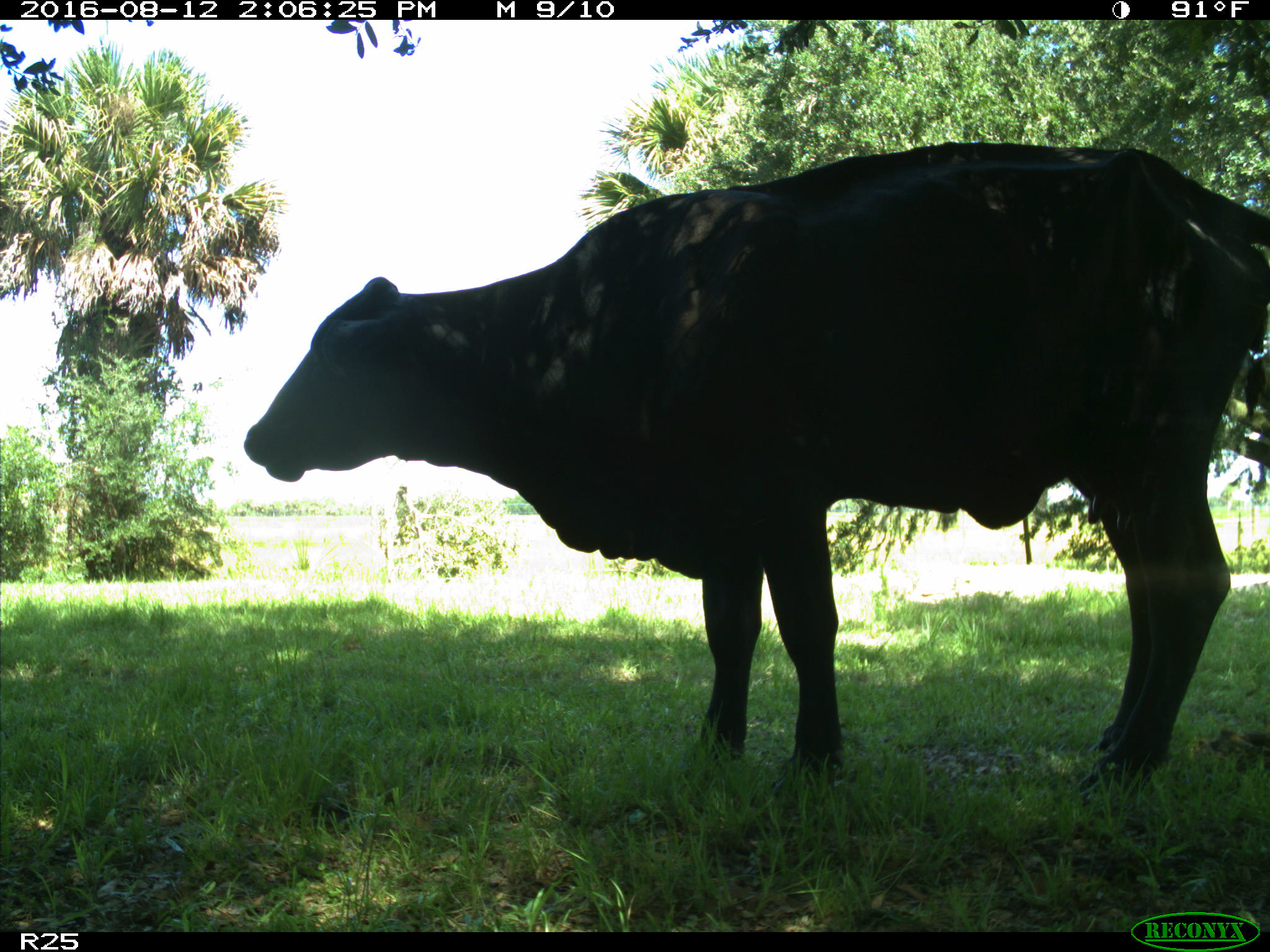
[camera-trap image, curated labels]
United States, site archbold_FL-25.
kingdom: Animalia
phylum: Chordata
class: Mammalia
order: Artiodactyla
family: Bovidae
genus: Bos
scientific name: Bos taurus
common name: domestic cow